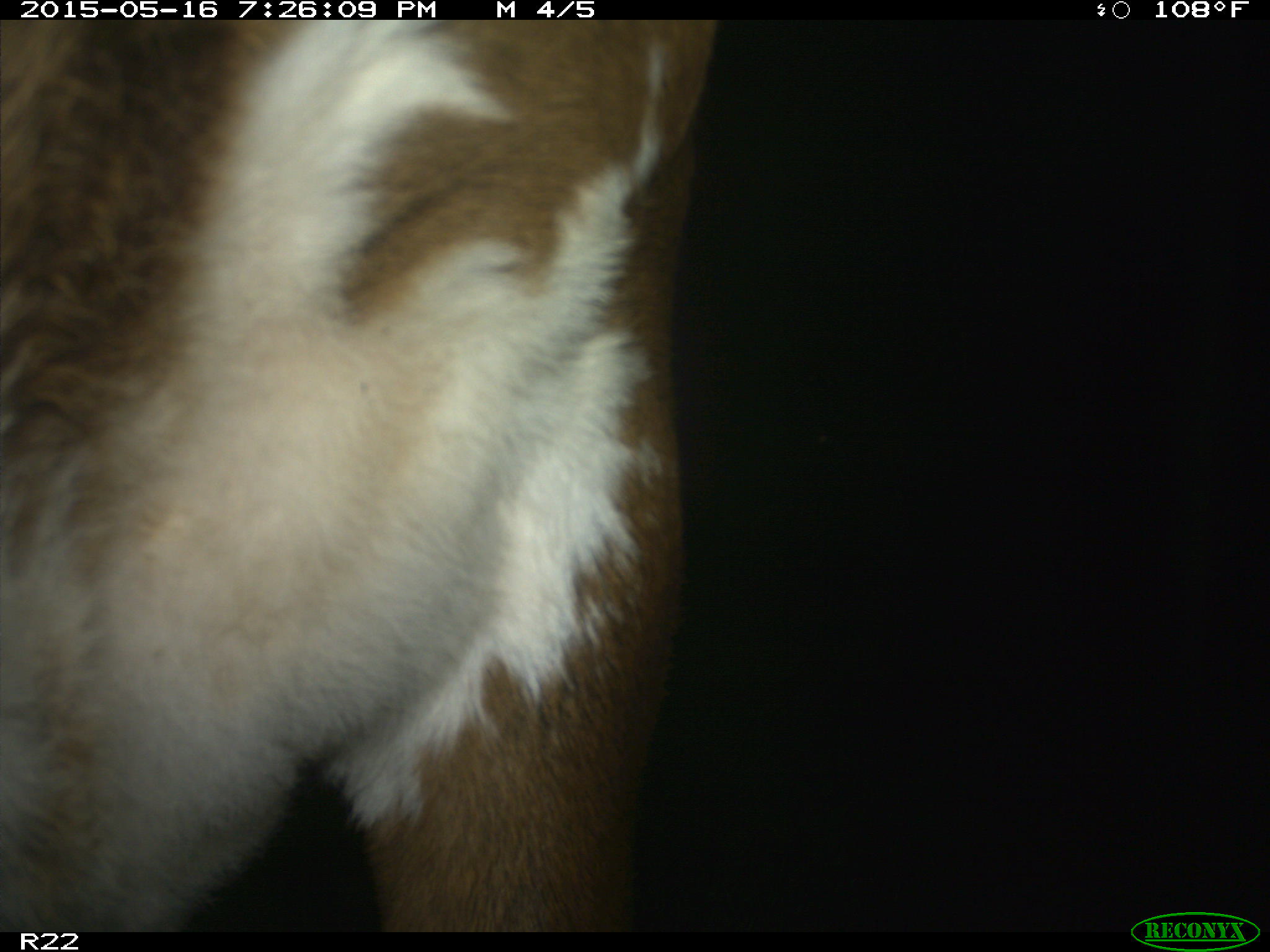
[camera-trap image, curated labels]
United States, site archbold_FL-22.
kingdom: Animalia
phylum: Chordata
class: Mammalia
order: Artiodactyla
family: Bovidae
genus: Bos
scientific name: Bos taurus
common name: domestic cow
Bos taurus (domestic cow).